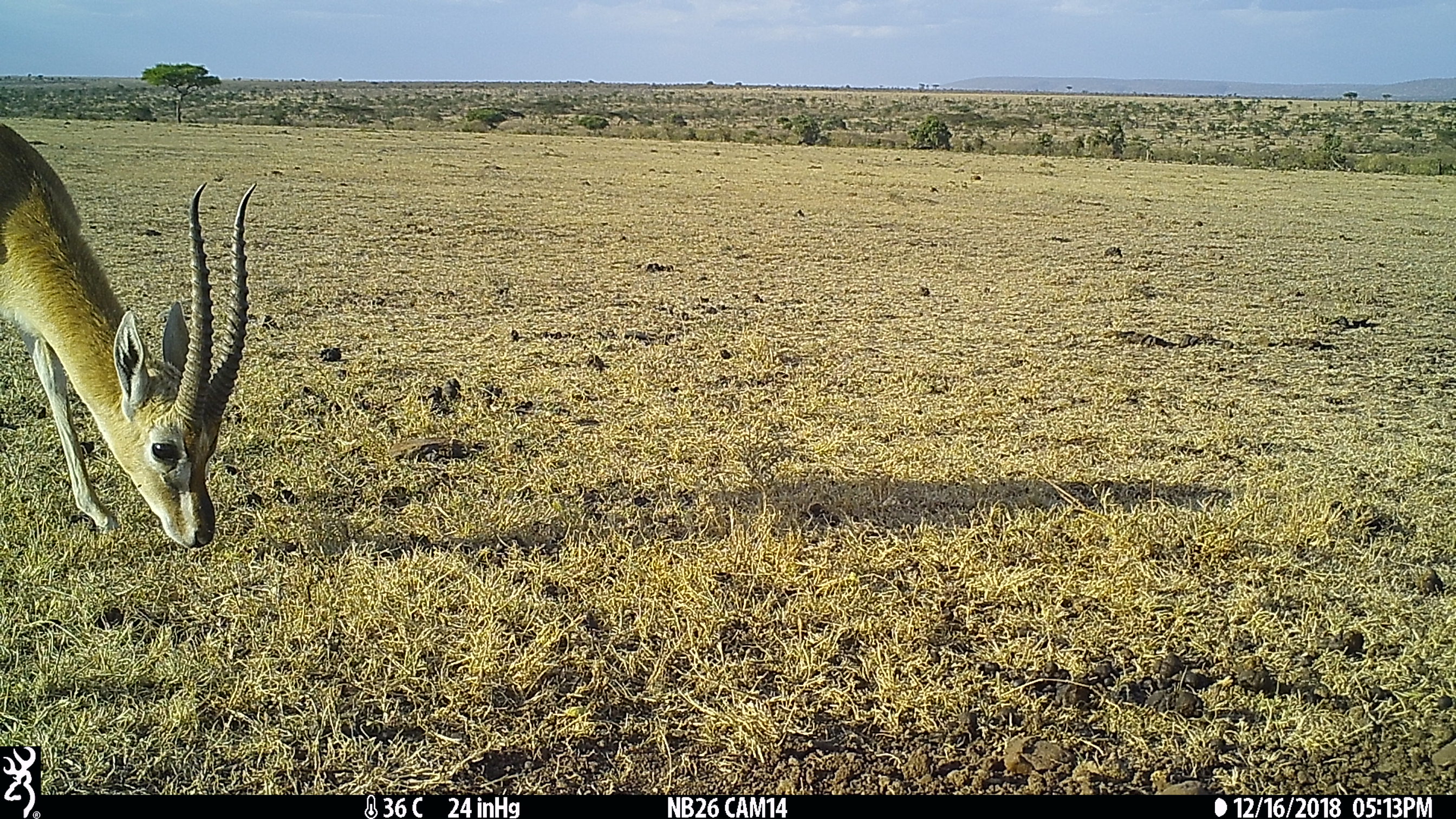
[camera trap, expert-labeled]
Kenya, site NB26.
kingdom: Animalia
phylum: Chordata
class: Mammalia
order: Artiodactyla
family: Bovidae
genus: Eudorcas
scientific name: Eudorcas thomsonii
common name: thomon's gazelle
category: gazelle thomsons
Gazelle thomsons (thomon's gazelle) (Eudorcas thomsonii).